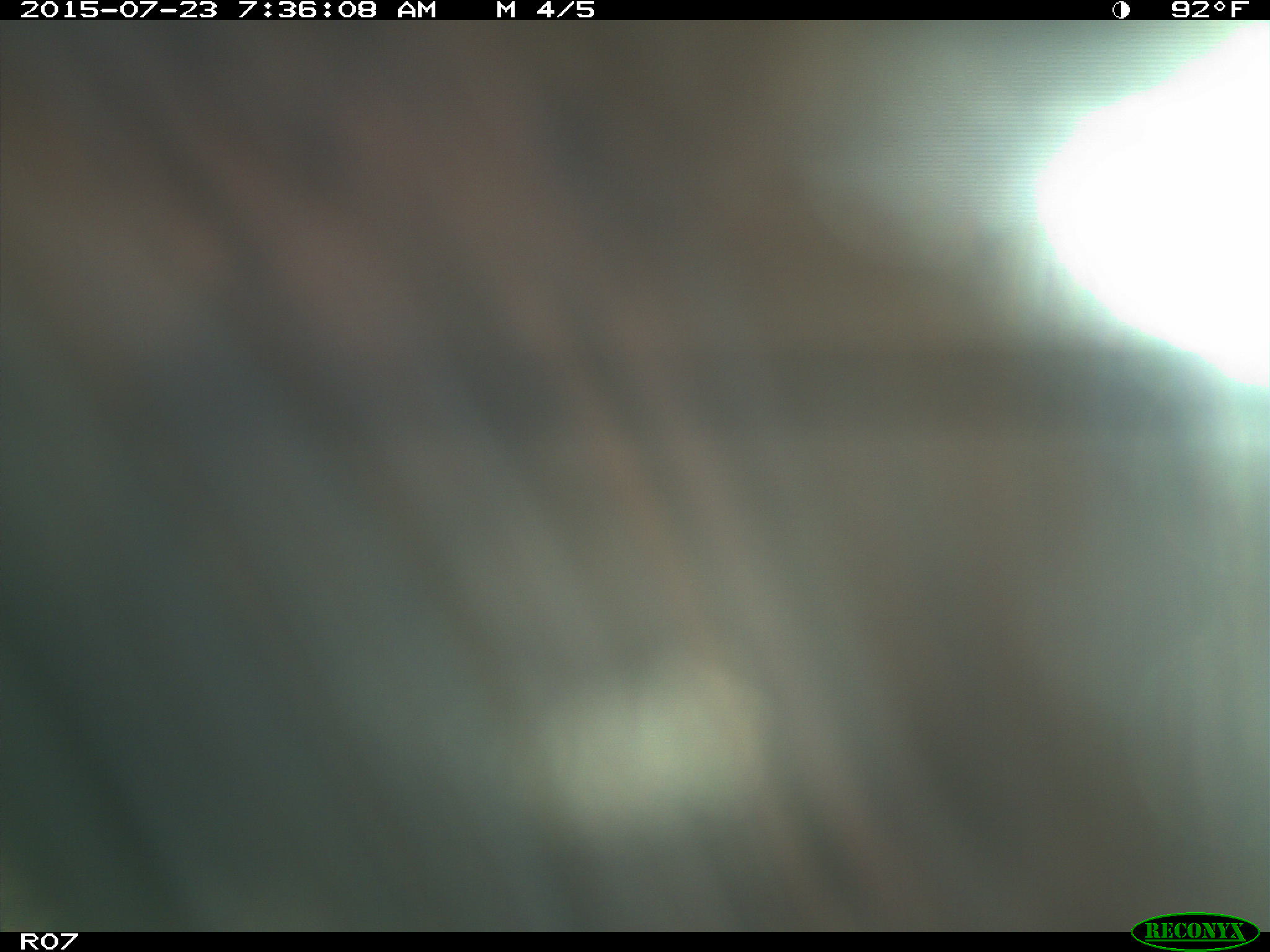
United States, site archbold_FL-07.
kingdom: Animalia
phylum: Chordata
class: Mammalia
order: Artiodactyla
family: Bovidae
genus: Bos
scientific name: Bos taurus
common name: domestic cow